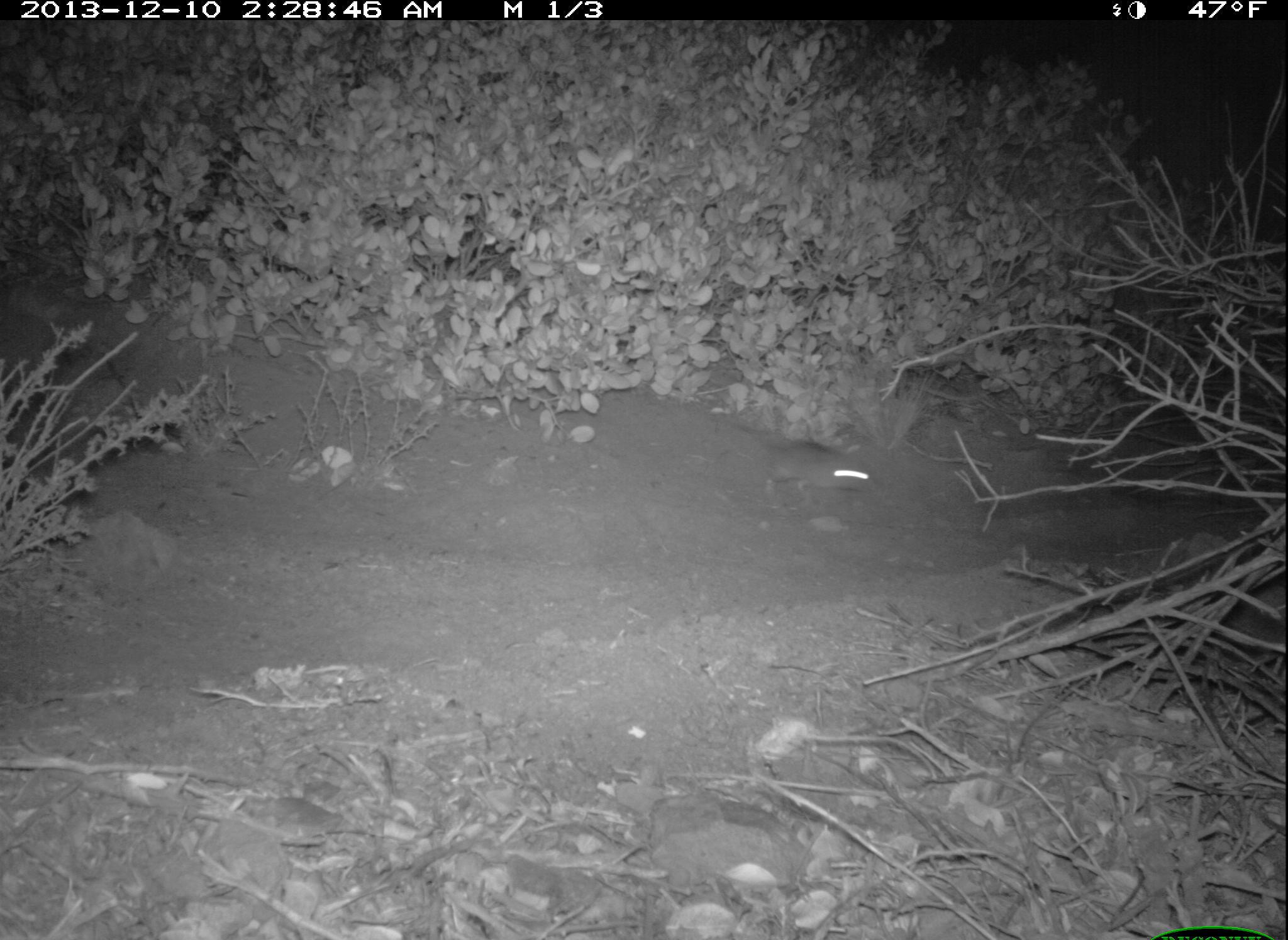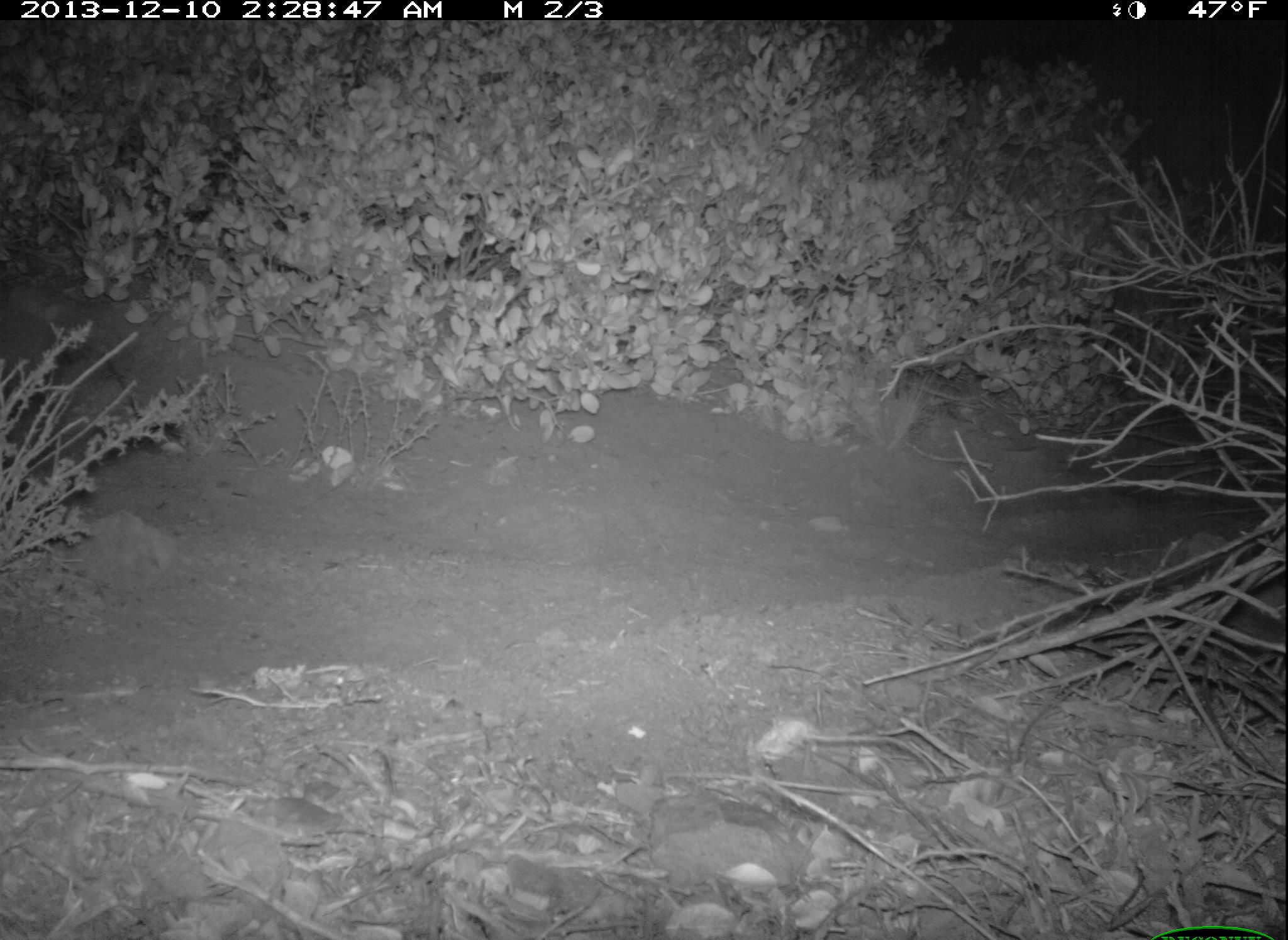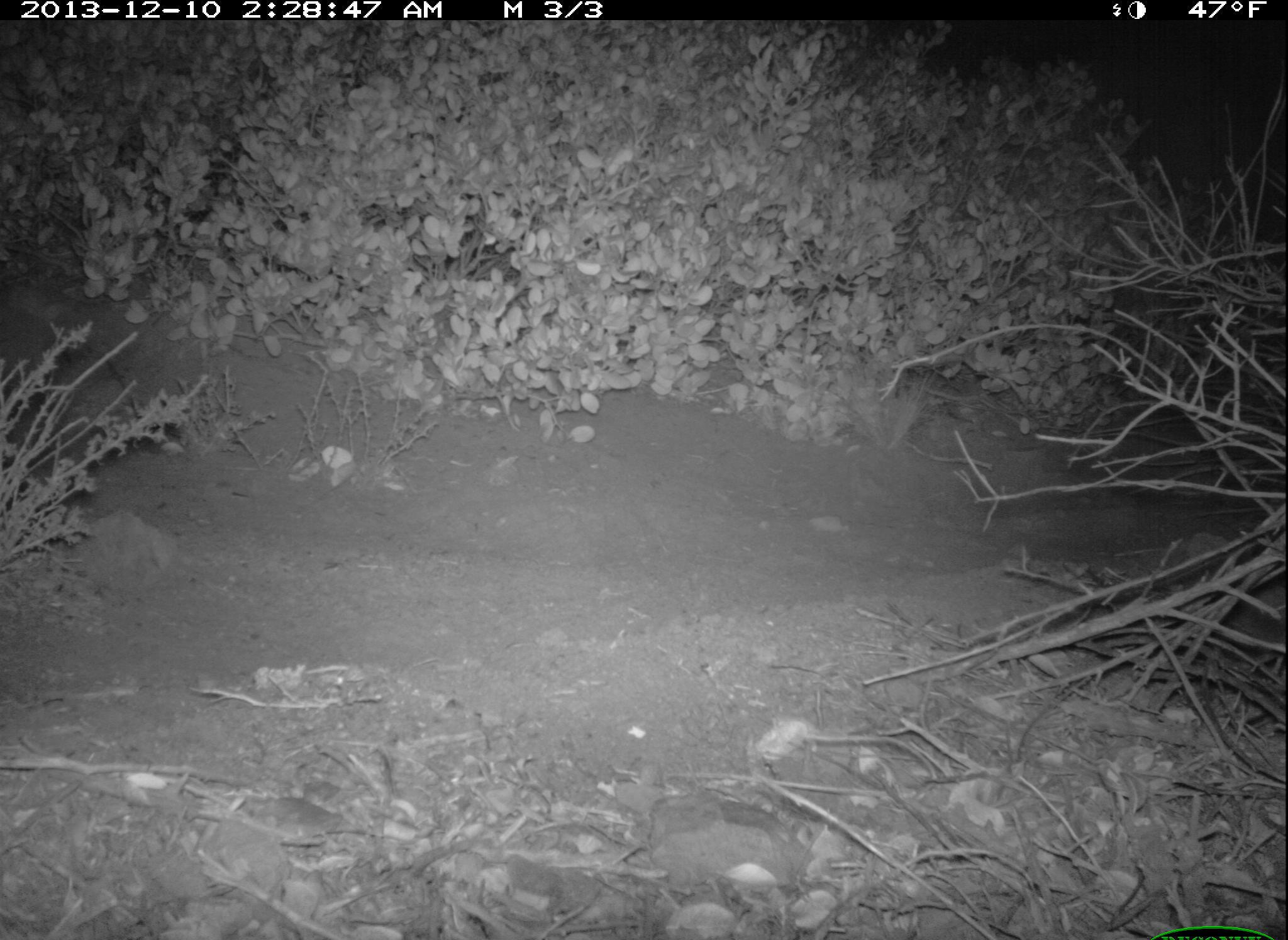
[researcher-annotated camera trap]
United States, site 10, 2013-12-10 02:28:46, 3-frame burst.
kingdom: Animalia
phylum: Chordata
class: Mammalia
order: Rodentia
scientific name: Rodentia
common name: rodent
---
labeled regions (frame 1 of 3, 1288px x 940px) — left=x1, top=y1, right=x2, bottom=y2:
rodent: left=707, top=418, right=871, bottom=503